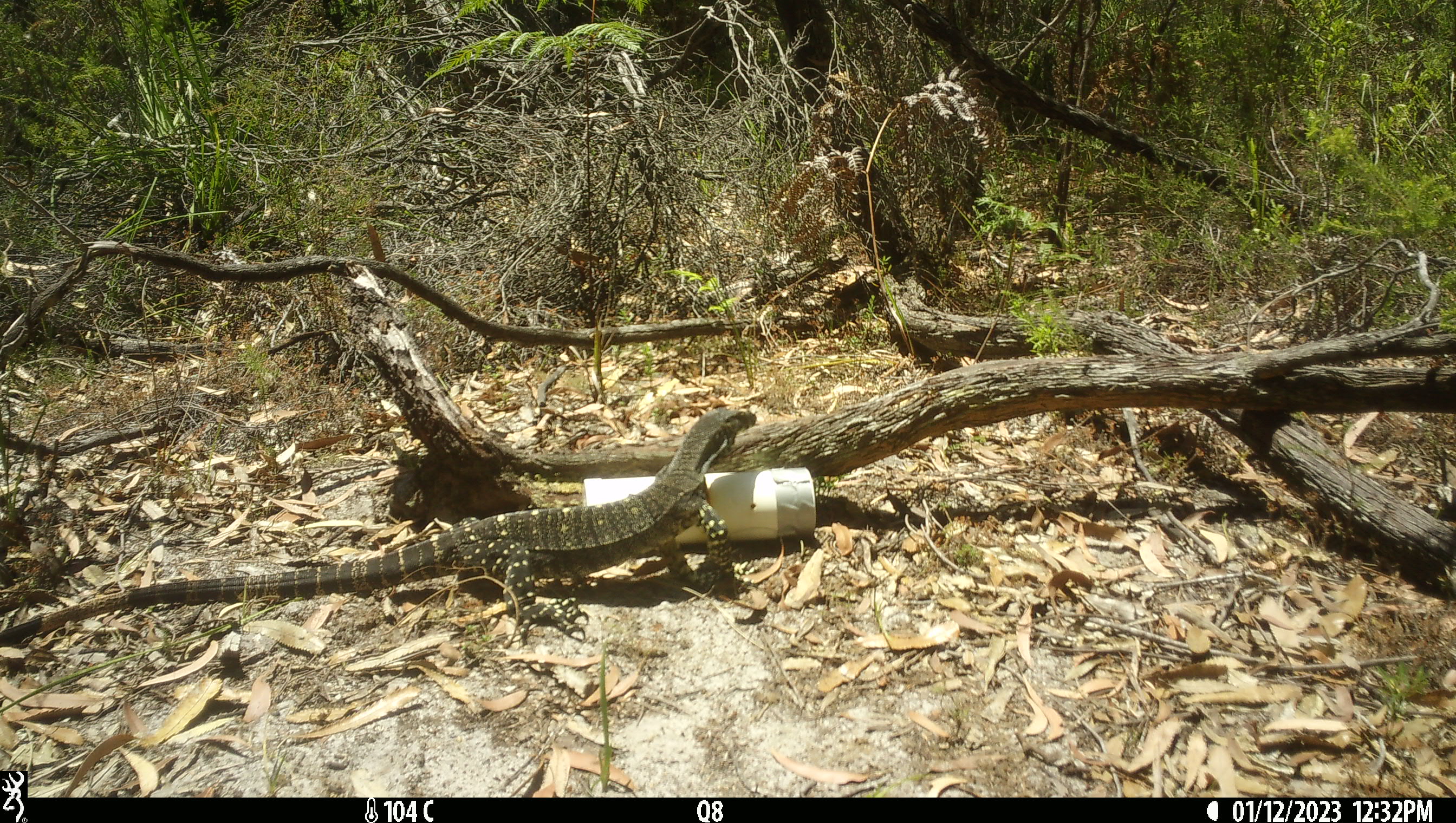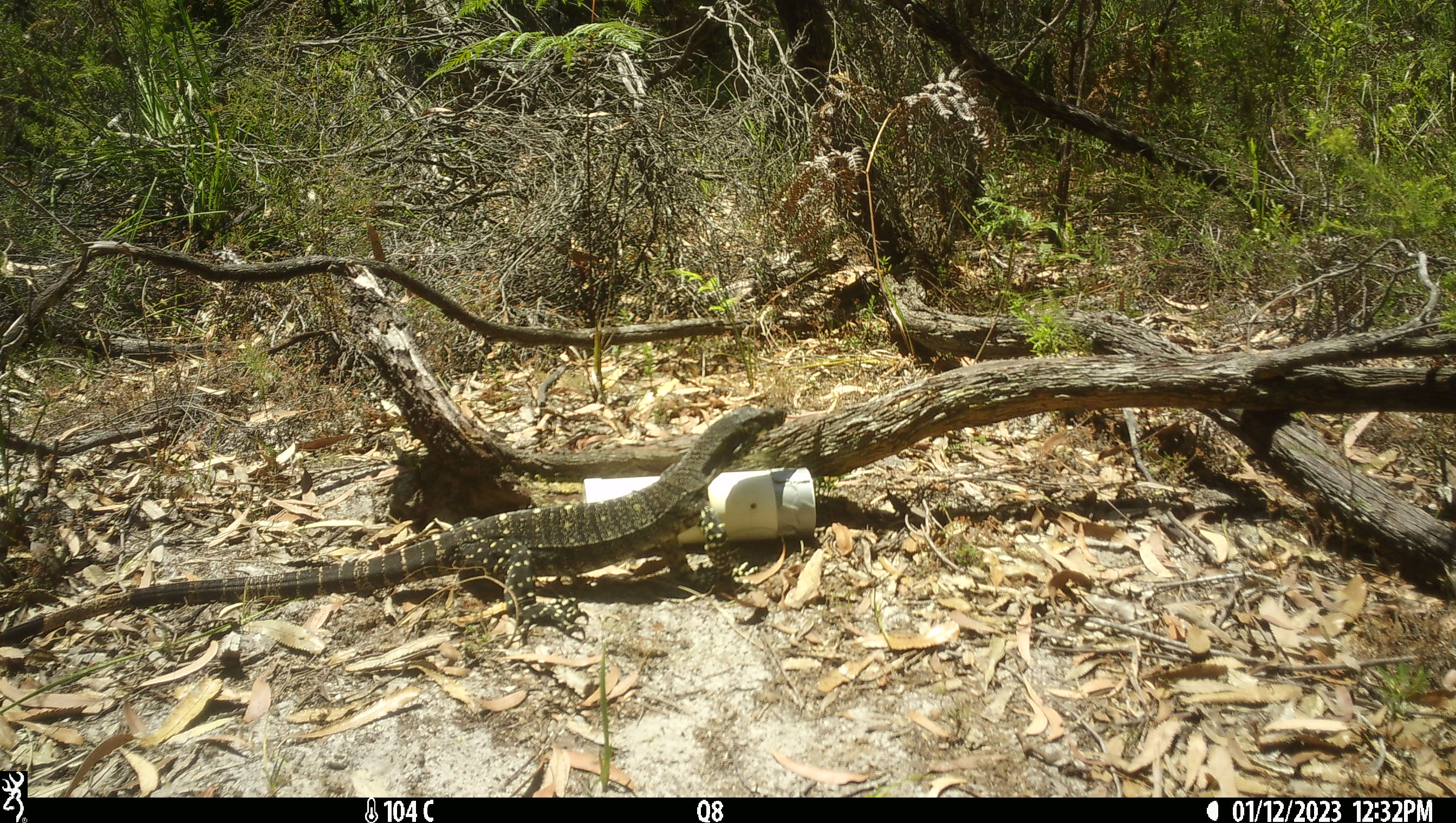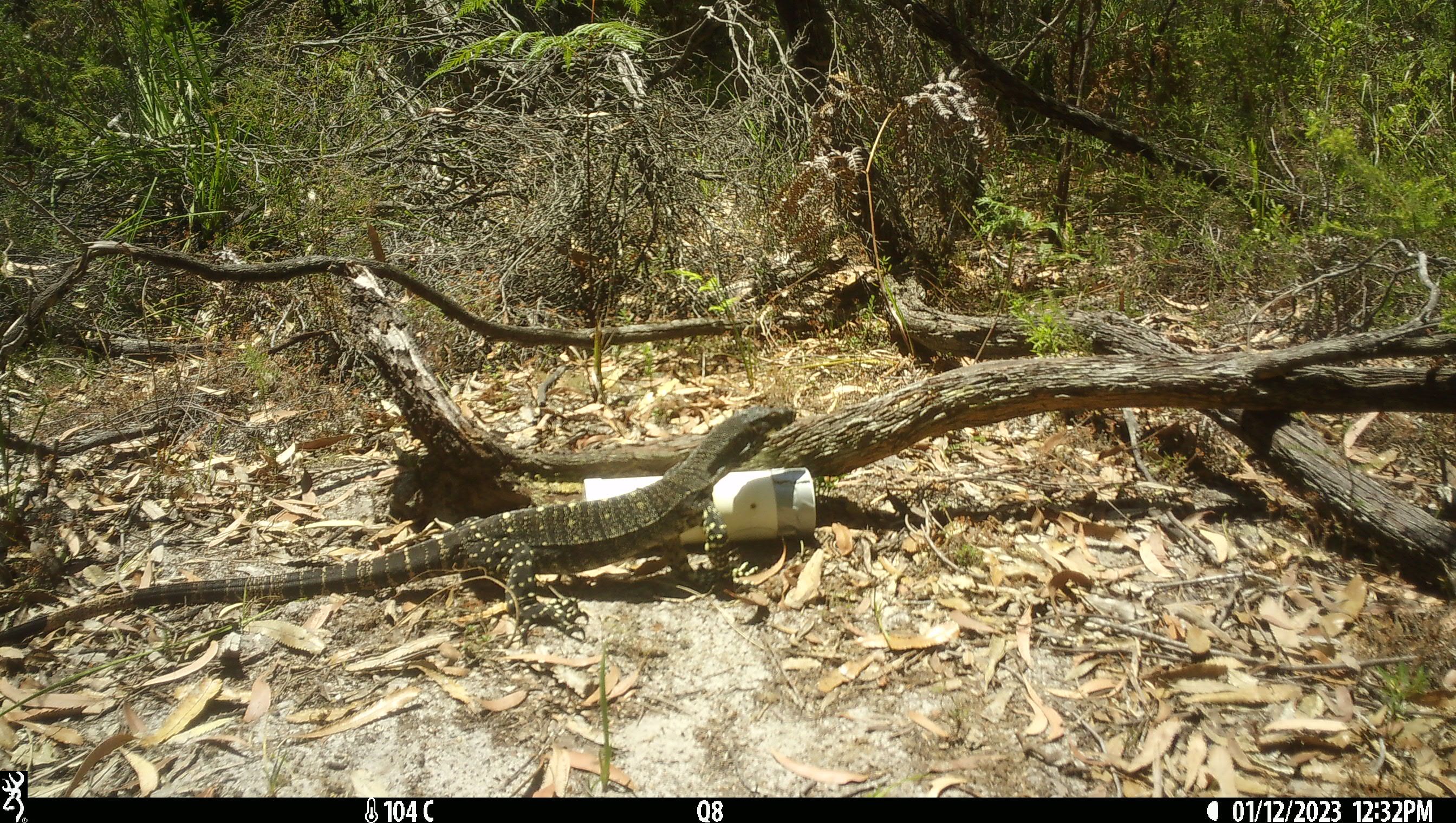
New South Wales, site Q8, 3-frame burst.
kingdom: Animalia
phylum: Chordata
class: Reptilia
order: Squamata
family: Varanidae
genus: Varanus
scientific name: Varanus varius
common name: lace monitor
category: goanna